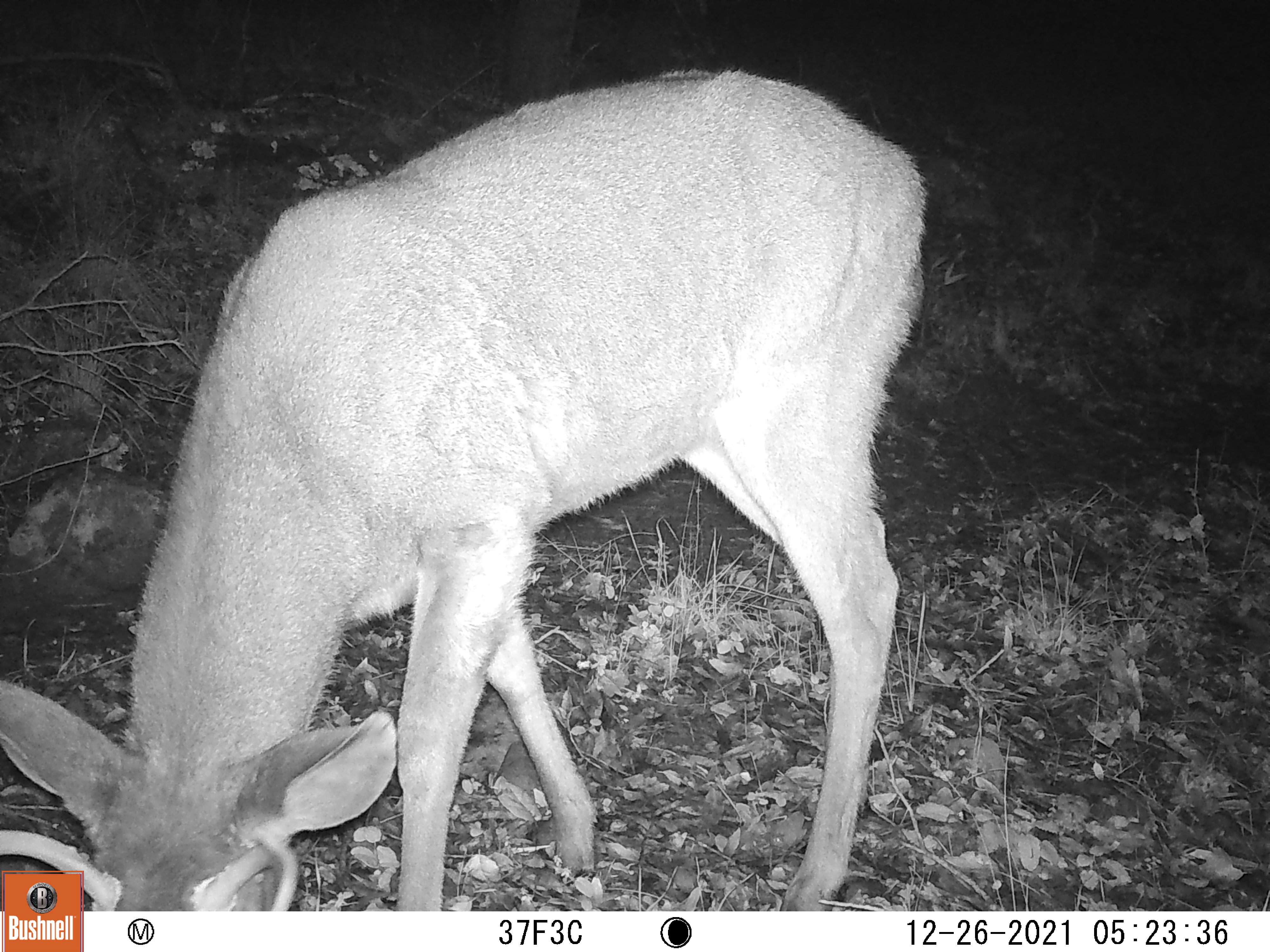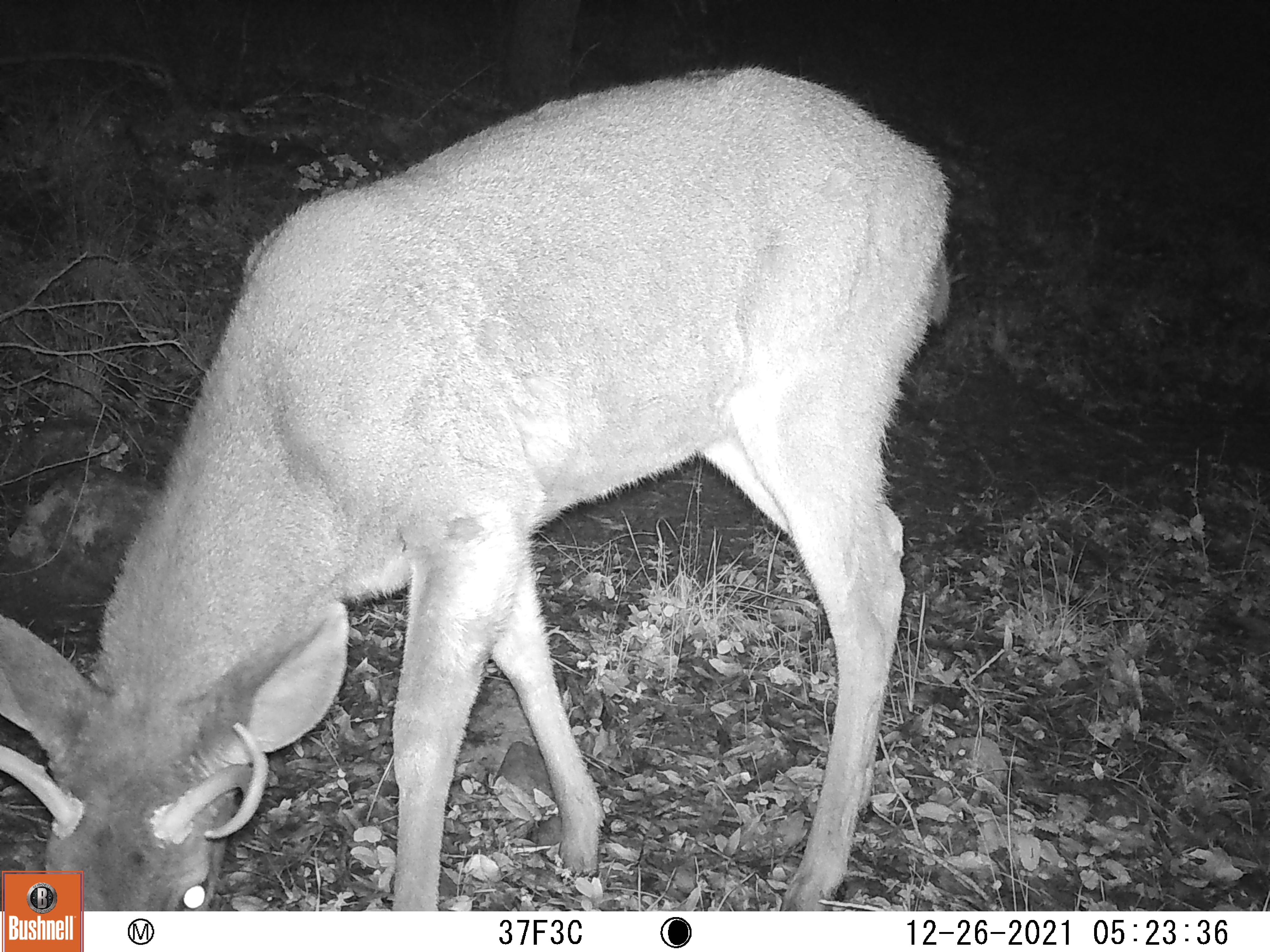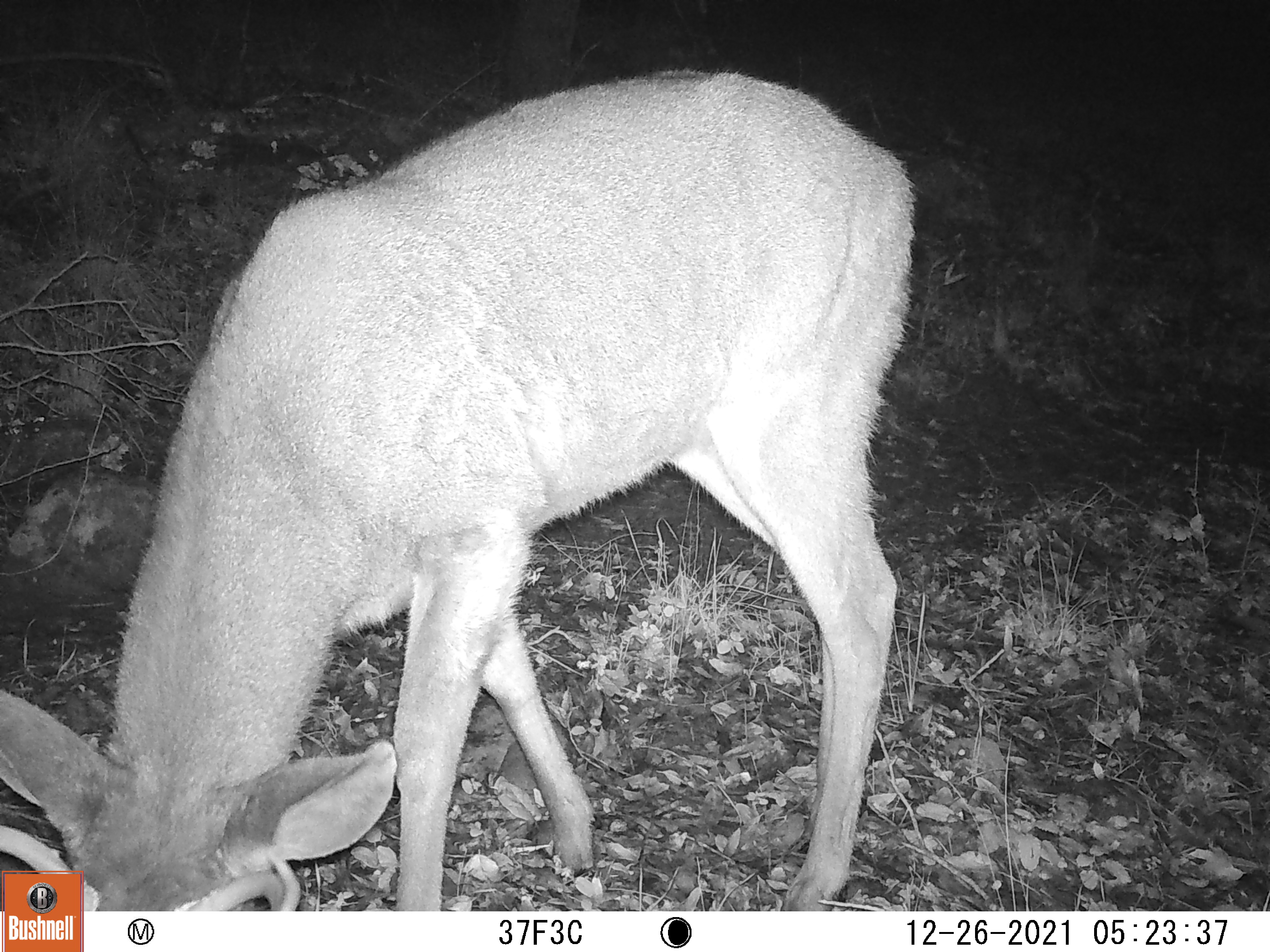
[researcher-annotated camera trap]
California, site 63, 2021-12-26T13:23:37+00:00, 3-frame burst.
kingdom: Animalia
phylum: Chordata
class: Mammalia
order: Artiodactyla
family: Cervidae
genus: Odocoileus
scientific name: Odocoileus hemionus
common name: mule deer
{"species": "mule deer (Odocoileus hemionus)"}